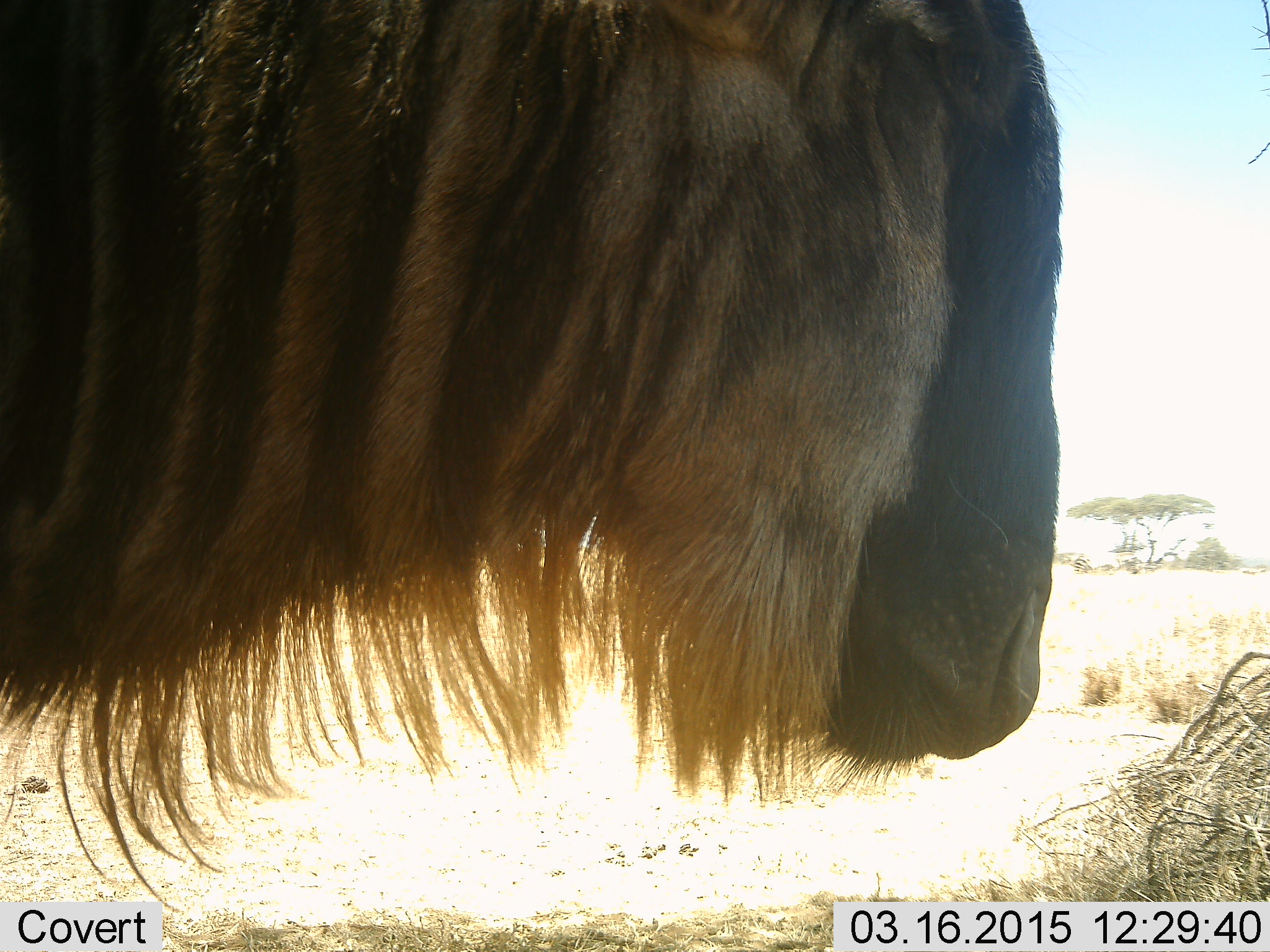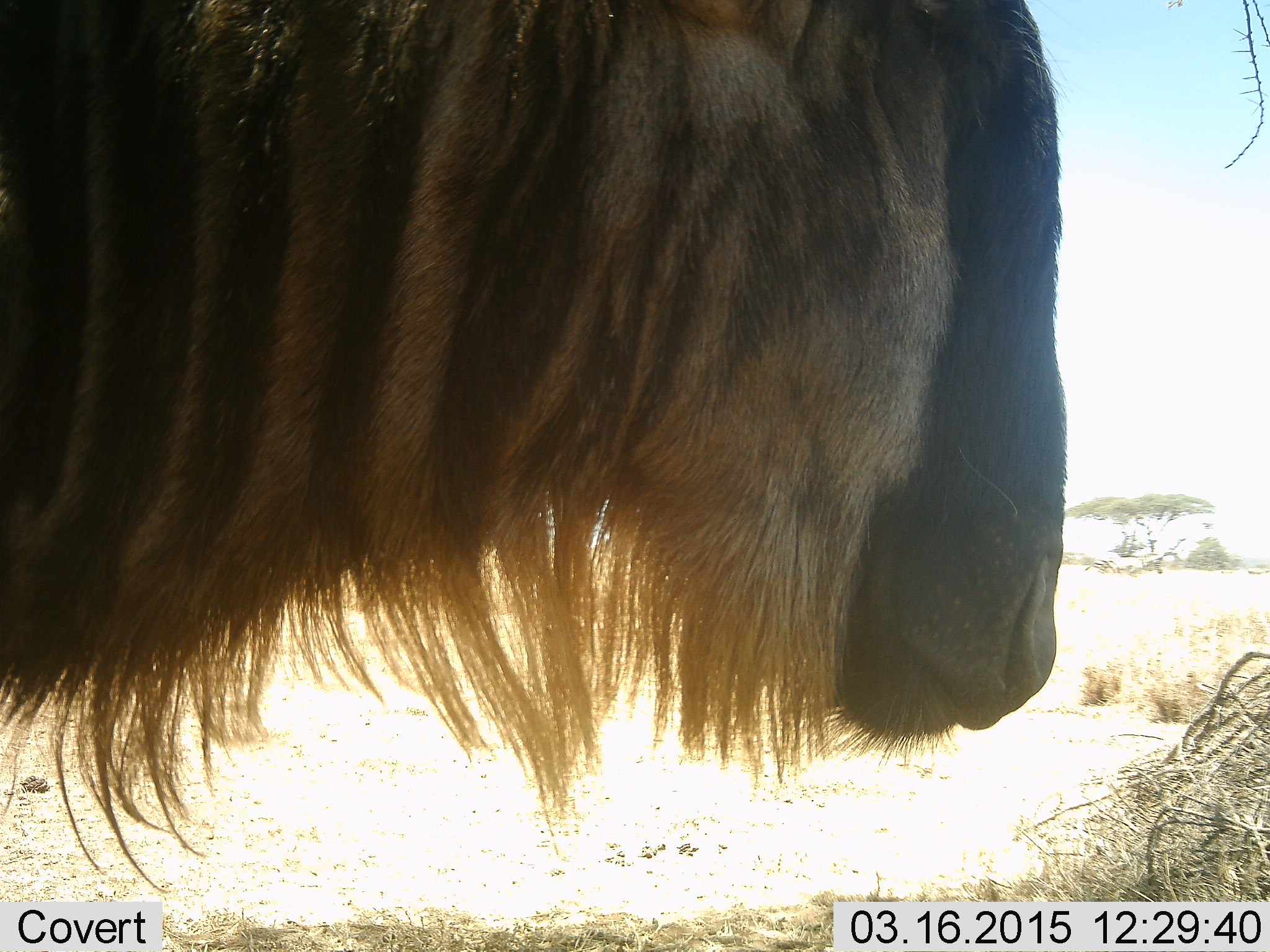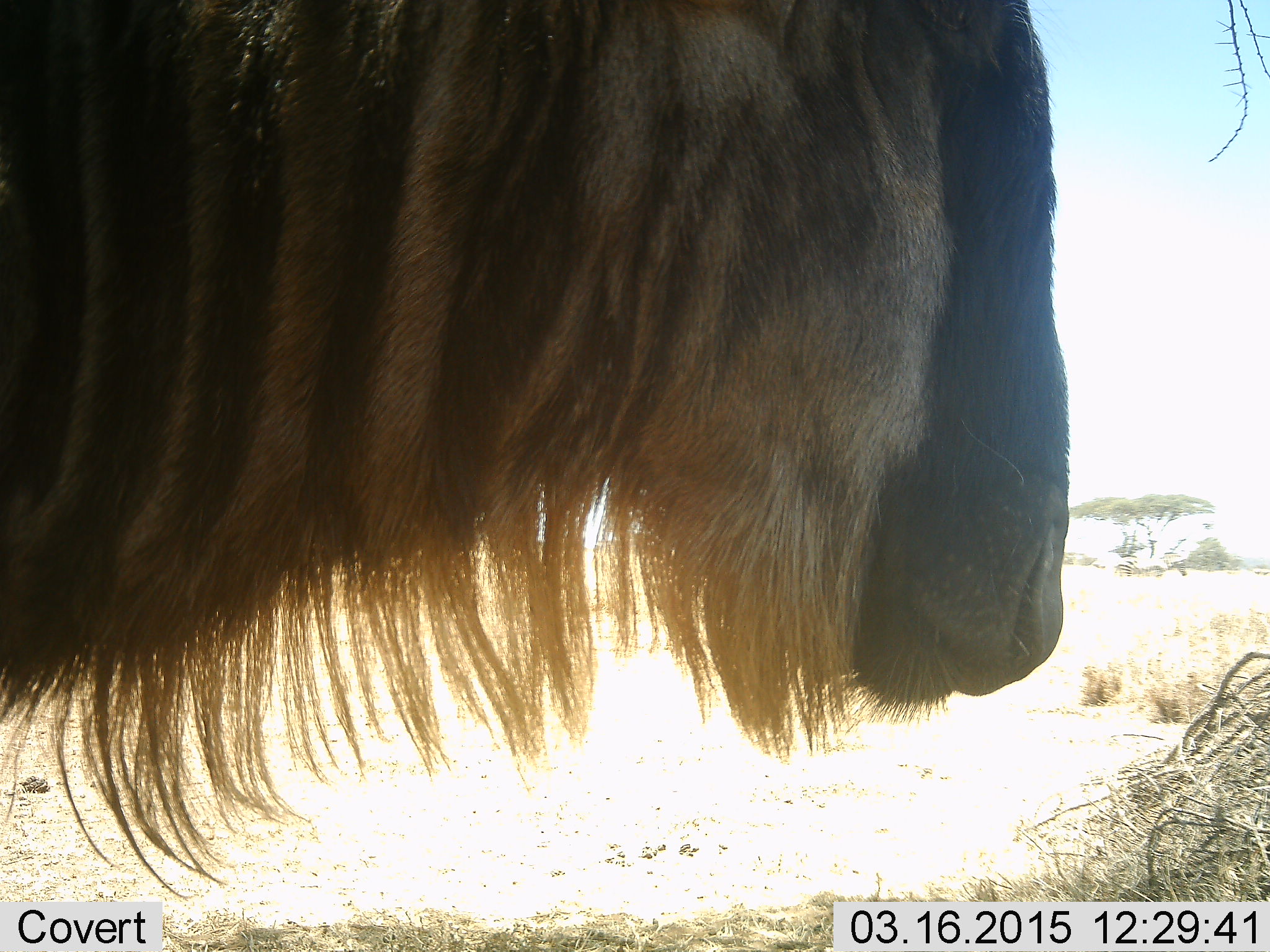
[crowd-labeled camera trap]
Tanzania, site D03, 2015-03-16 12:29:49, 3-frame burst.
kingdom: Animalia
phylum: Chordata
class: Mammalia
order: Artiodactyla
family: Bovidae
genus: Connochaetes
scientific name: Connochaetes taurinus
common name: blue wildebeest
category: wildebeest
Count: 1.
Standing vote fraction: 100%.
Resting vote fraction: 0%.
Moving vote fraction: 7%.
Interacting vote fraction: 0%.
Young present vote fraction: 0%.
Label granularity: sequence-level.